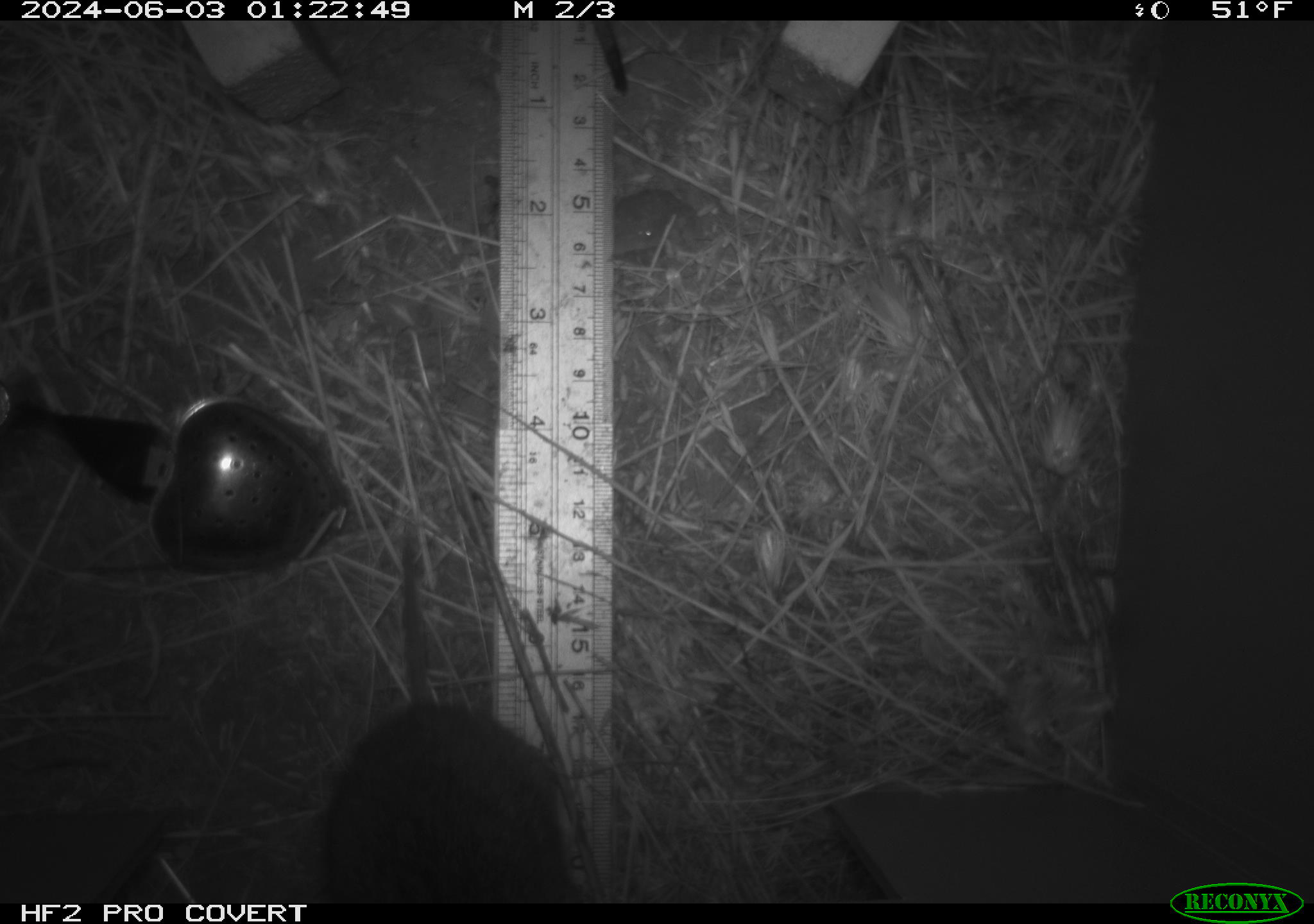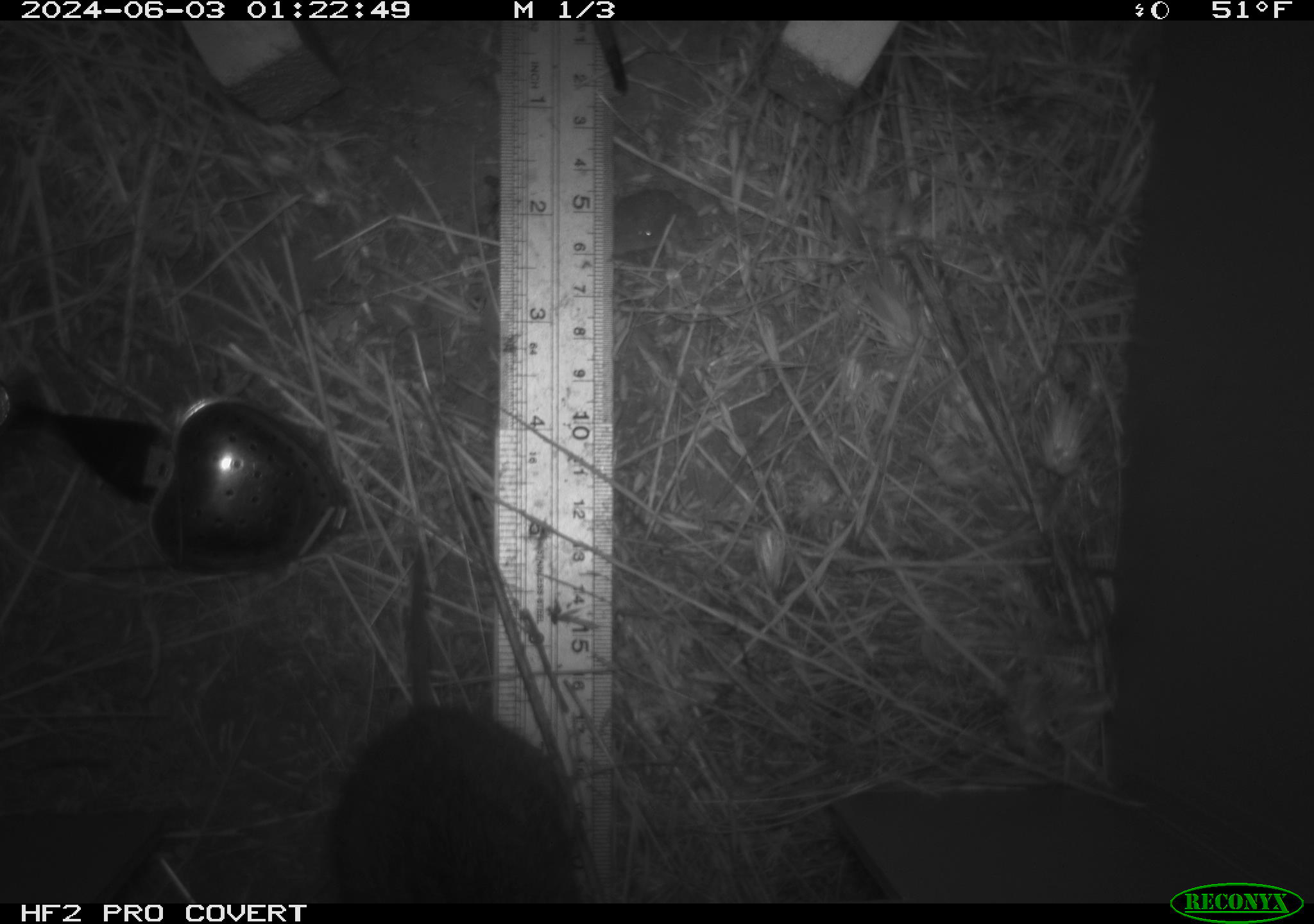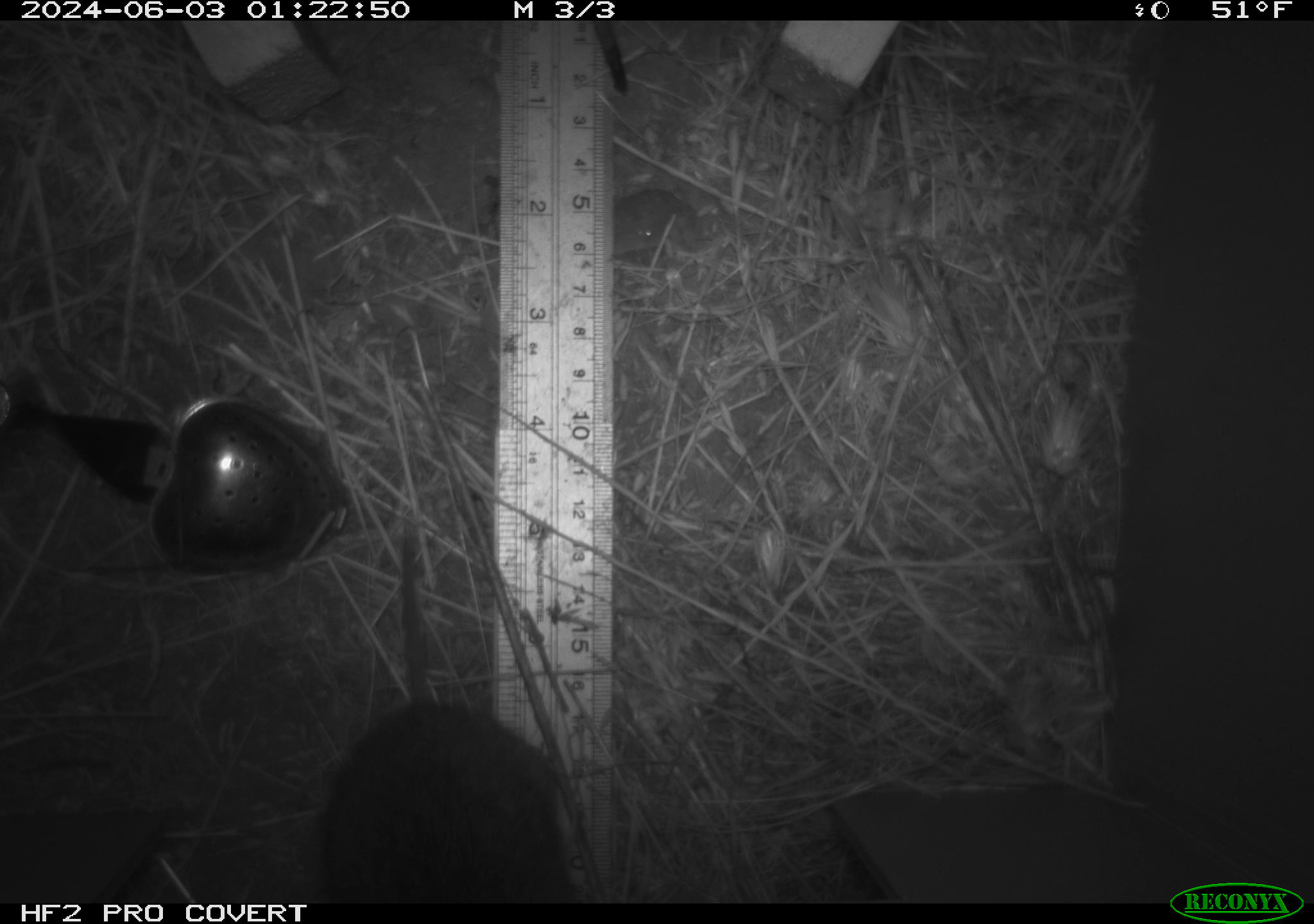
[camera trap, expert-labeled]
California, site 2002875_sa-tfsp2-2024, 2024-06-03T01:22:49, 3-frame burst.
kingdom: Animalia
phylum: Chordata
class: Mammalia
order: Rodentia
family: Cricetidae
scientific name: Arvicolinae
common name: voles, lemmings, and muskrats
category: arvicolinae subfamily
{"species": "arvicolinae subfamily (voles, lemmings, and muskrats) (Arvicolinae)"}